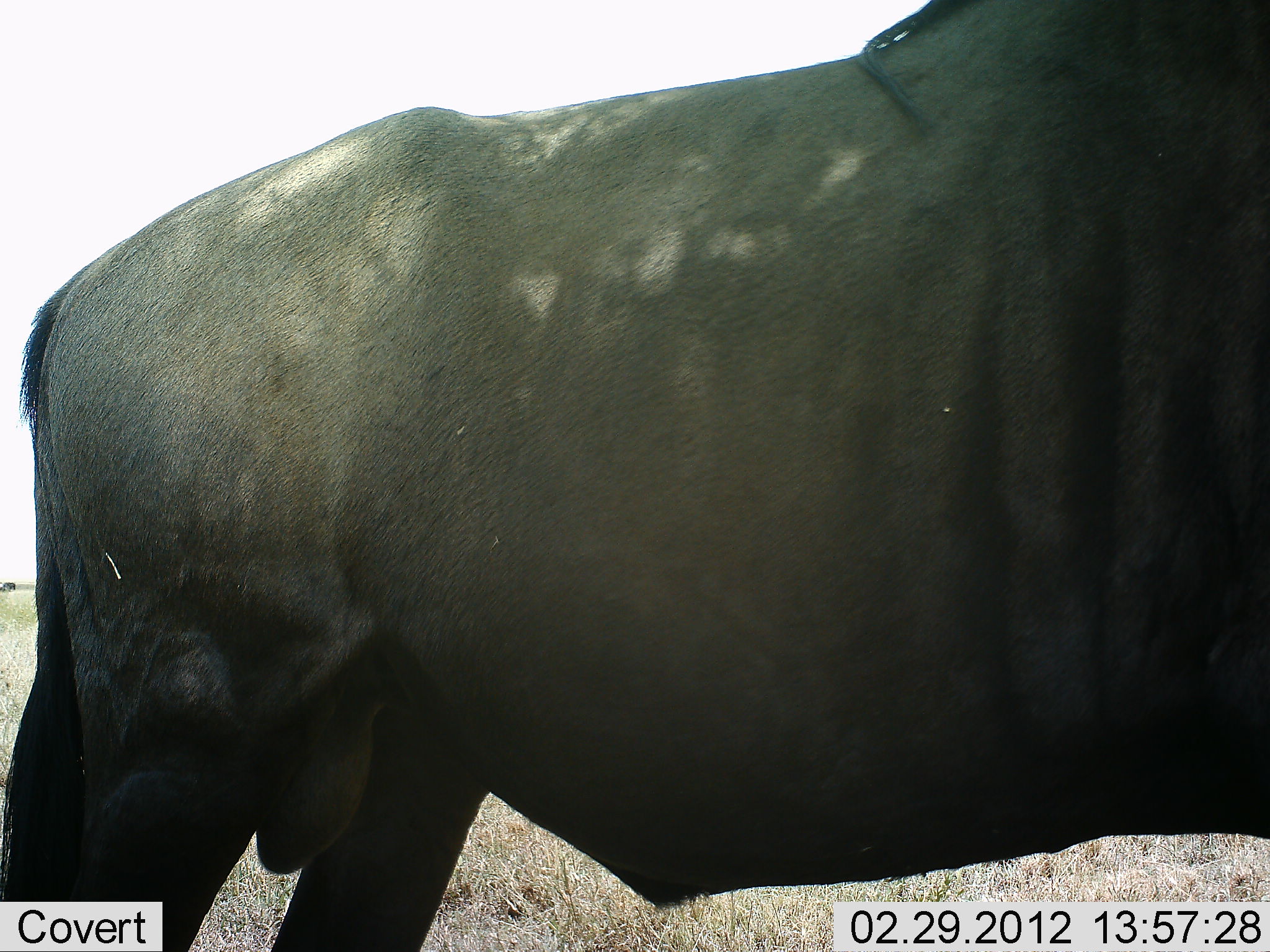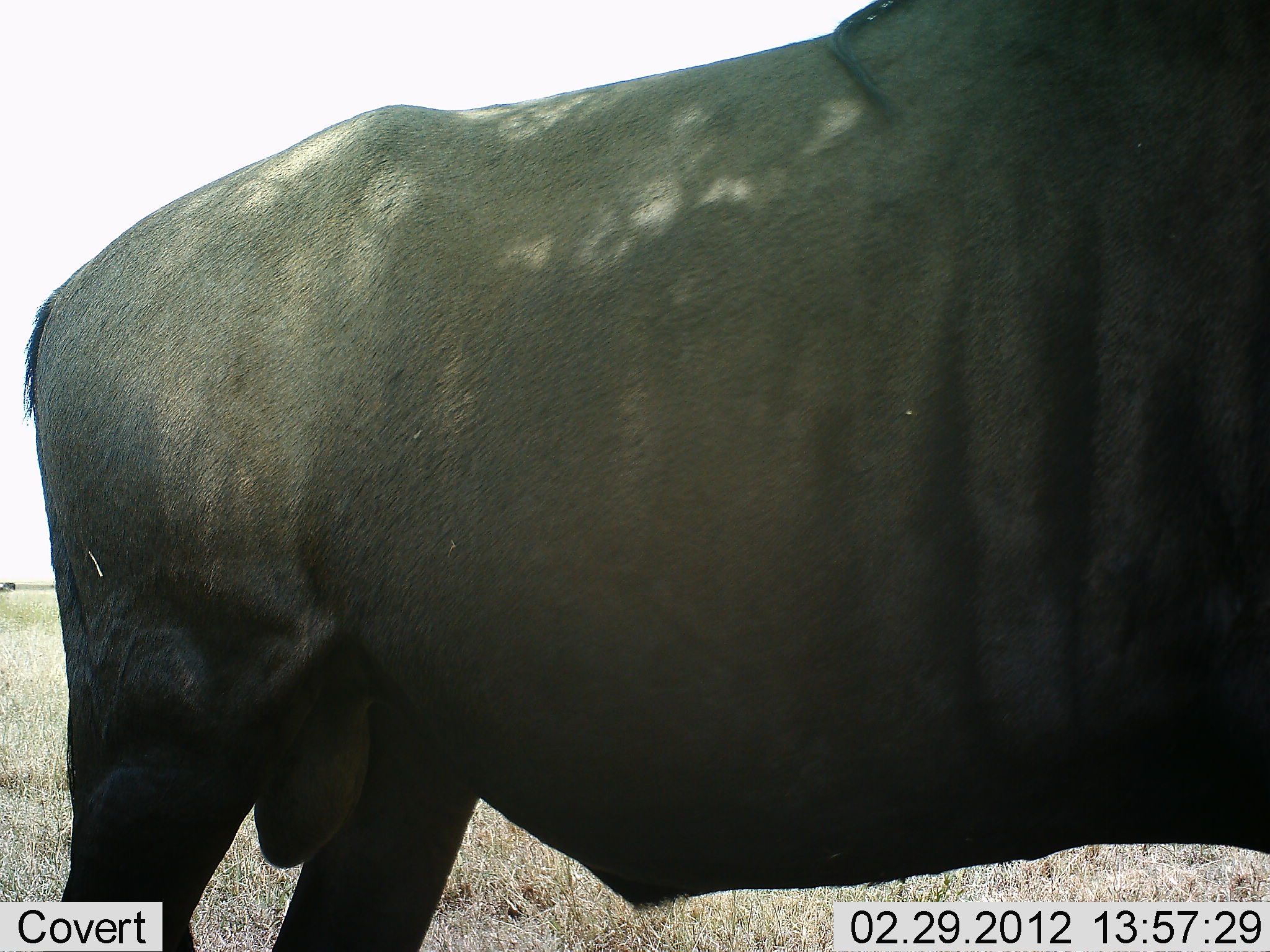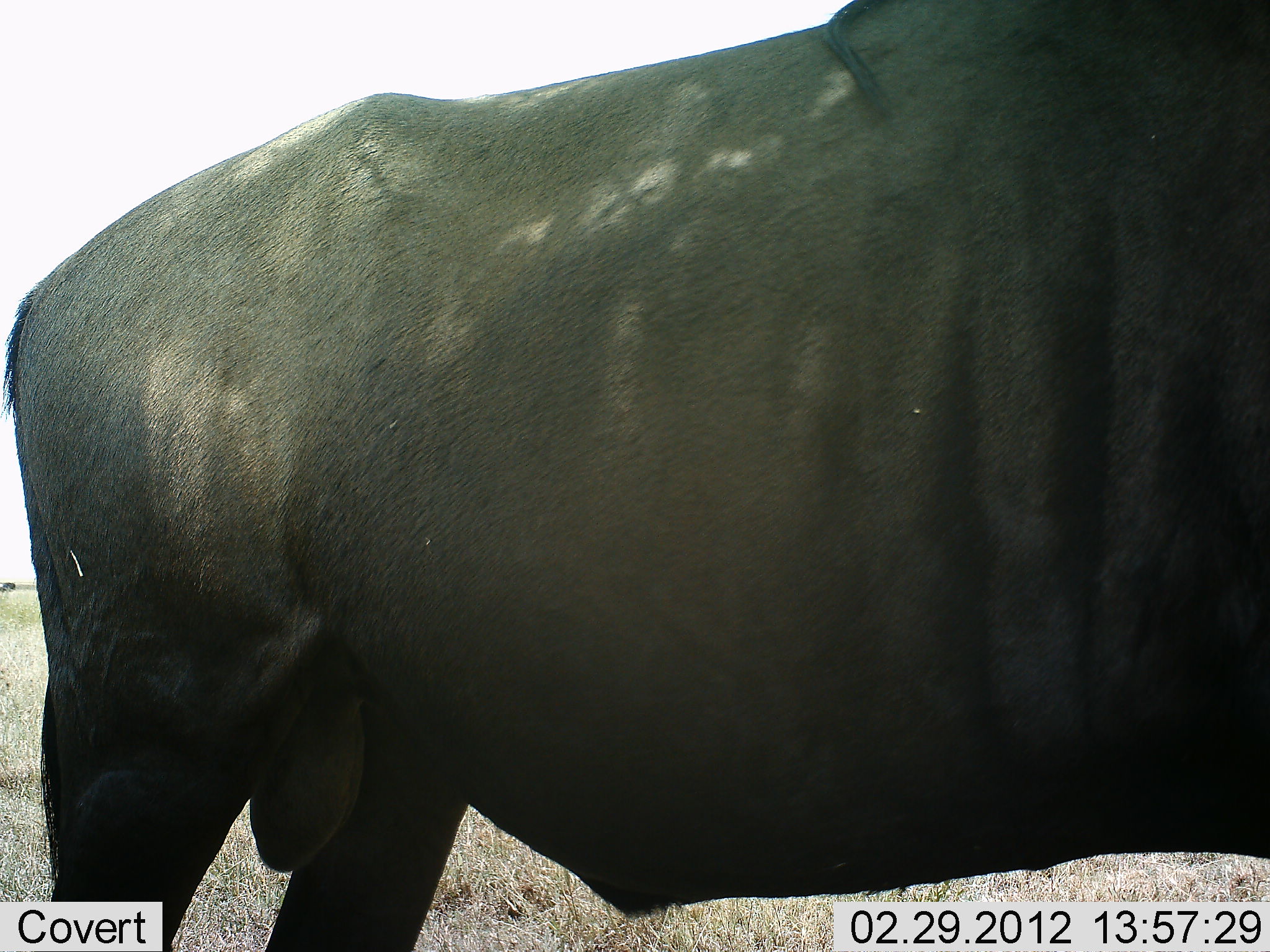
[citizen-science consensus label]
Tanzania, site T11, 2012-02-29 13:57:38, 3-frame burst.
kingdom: Animalia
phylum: Chordata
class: Mammalia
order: Artiodactyla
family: Bovidae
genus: Connochaetes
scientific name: Connochaetes taurinus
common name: blue wildebeest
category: wildebeest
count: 1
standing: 89%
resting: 0%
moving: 11%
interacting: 0%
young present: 0%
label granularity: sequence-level